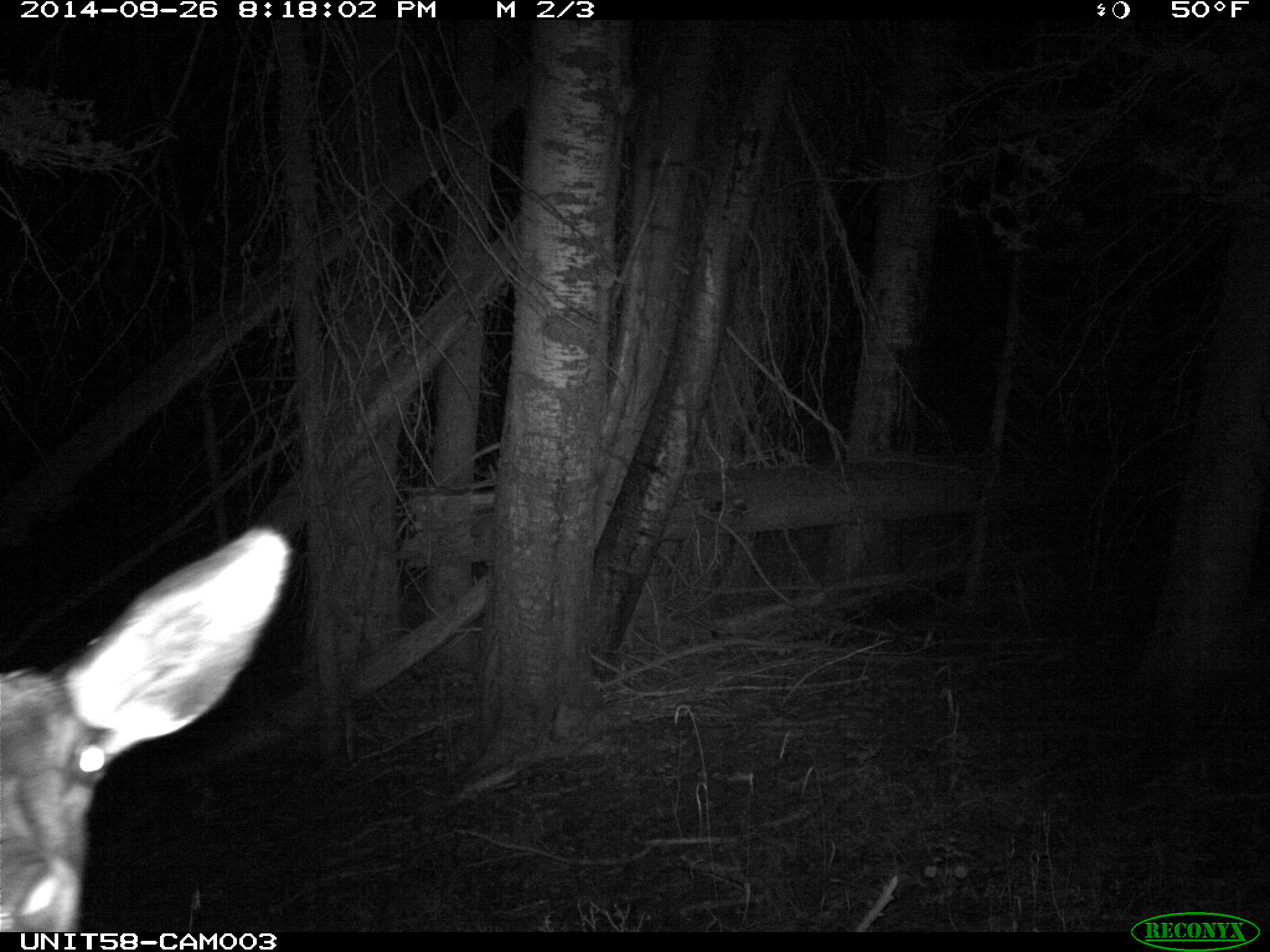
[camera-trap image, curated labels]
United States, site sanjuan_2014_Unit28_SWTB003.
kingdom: Animalia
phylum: Chordata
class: Mammalia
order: Artiodactyla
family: Cervidae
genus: Cervus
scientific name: Cervus elaphus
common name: red deer